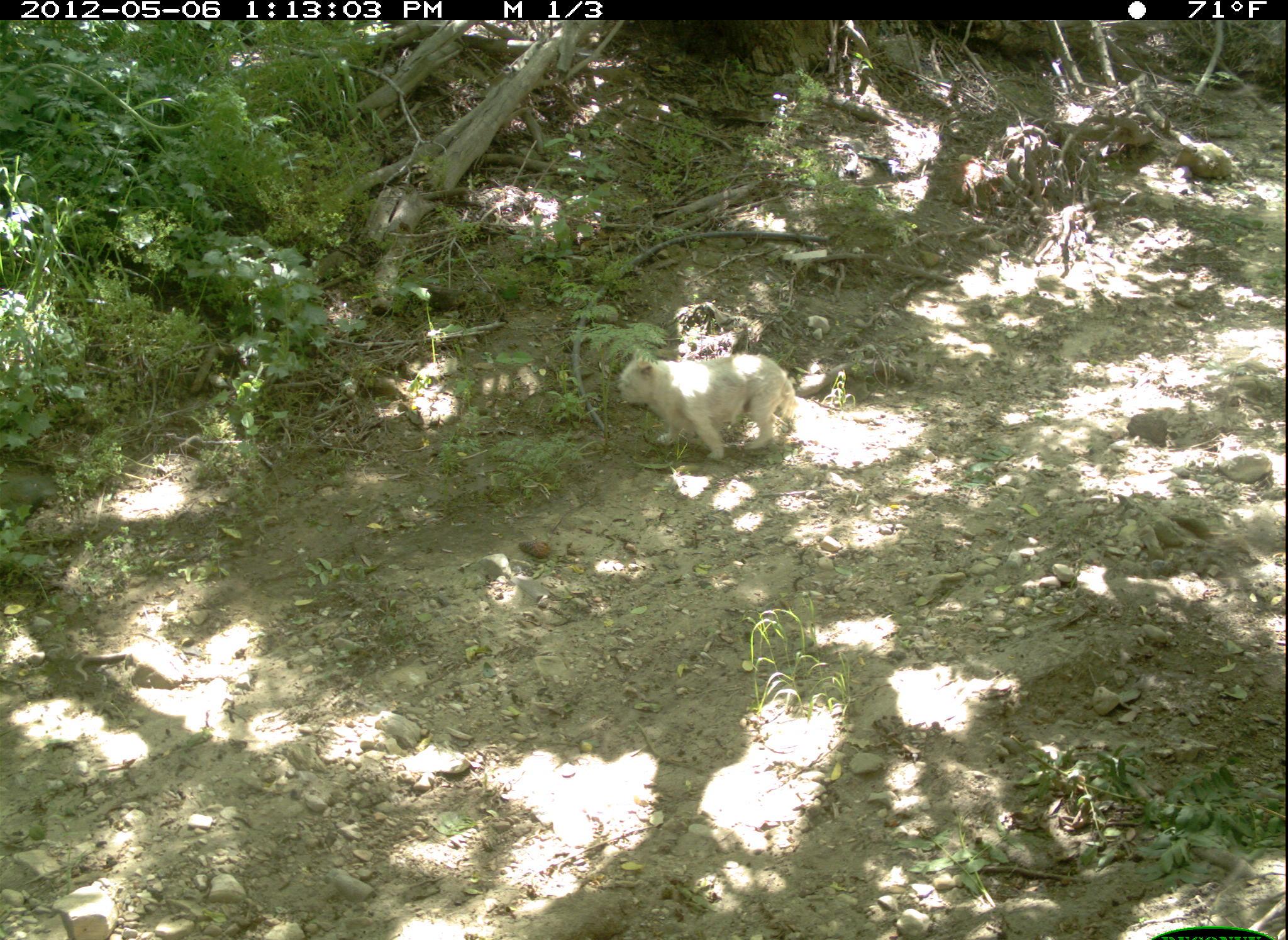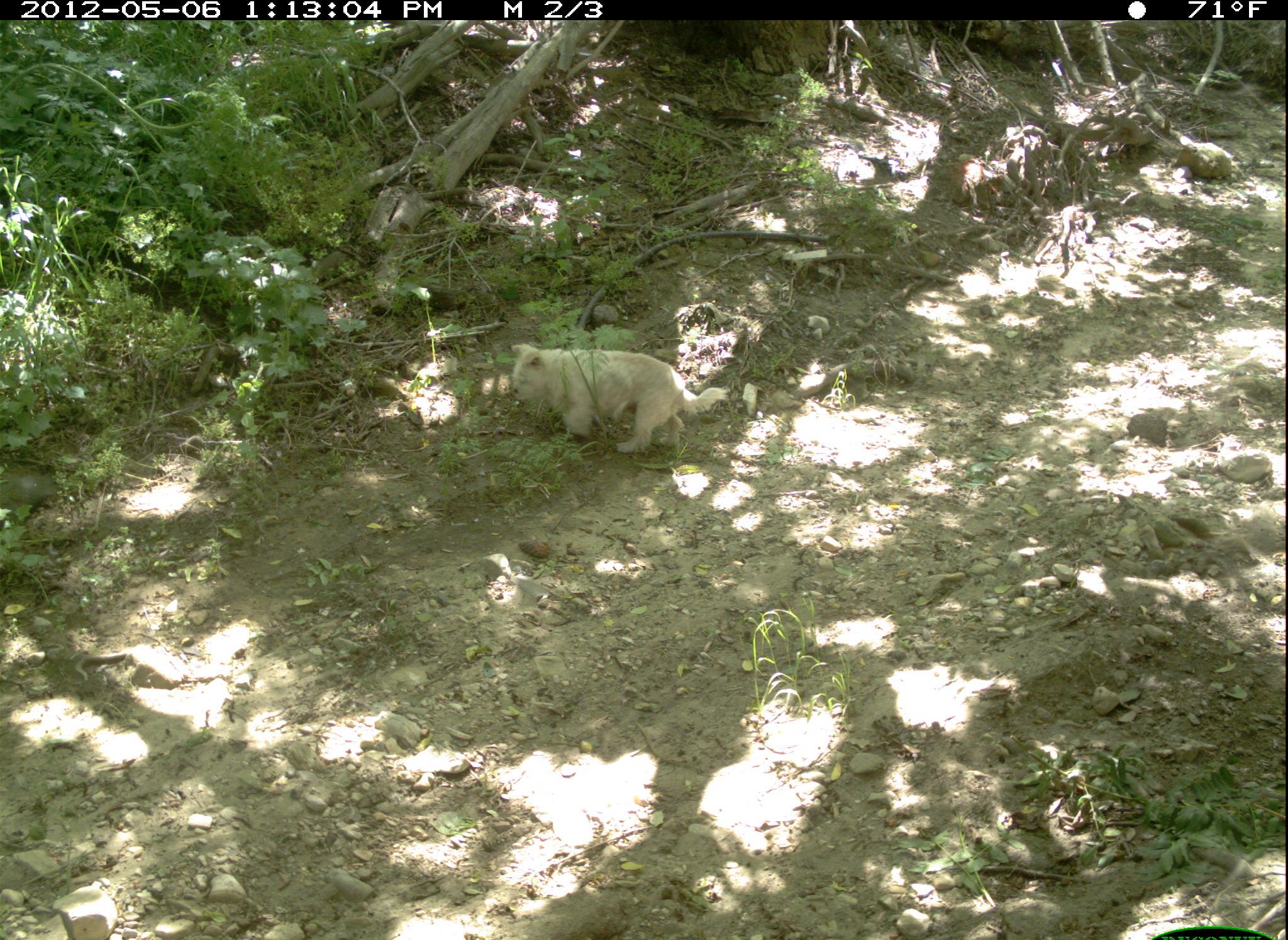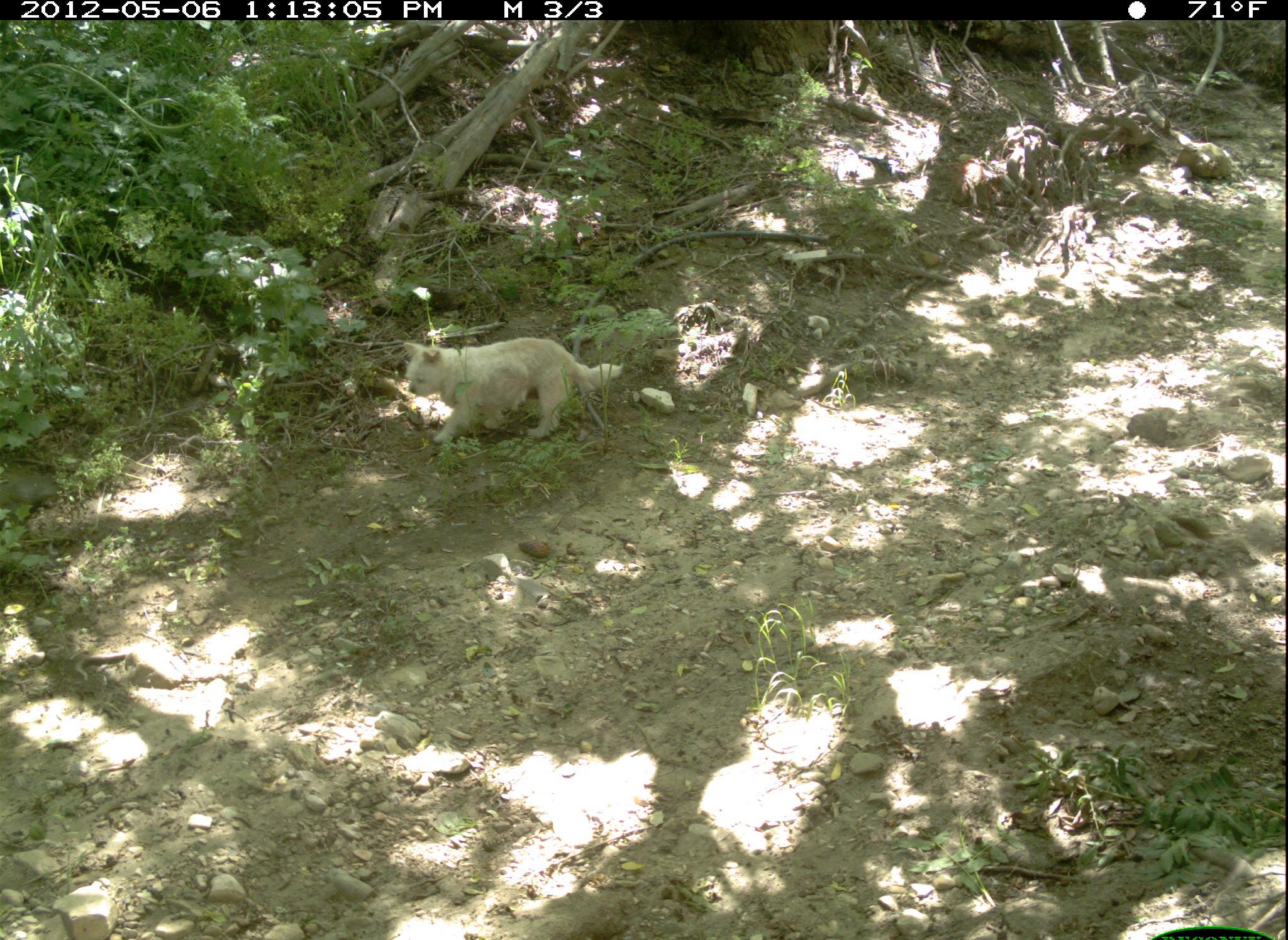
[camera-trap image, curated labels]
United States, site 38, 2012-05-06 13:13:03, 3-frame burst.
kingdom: Animalia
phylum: Chordata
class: Mammalia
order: Carnivora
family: Canidae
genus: Canis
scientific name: Canis familiaris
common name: domestic dog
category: dog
Dog (domestic dog) (Canis familiaris).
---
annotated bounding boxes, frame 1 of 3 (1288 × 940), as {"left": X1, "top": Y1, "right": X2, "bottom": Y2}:
dog: {"left": 601, "top": 322, "right": 824, "bottom": 467}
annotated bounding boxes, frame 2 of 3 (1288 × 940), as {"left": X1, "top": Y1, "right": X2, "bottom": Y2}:
dog: {"left": 497, "top": 325, "right": 737, "bottom": 467}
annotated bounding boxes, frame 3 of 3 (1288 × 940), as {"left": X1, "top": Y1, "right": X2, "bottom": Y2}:
dog: {"left": 385, "top": 321, "right": 633, "bottom": 456}